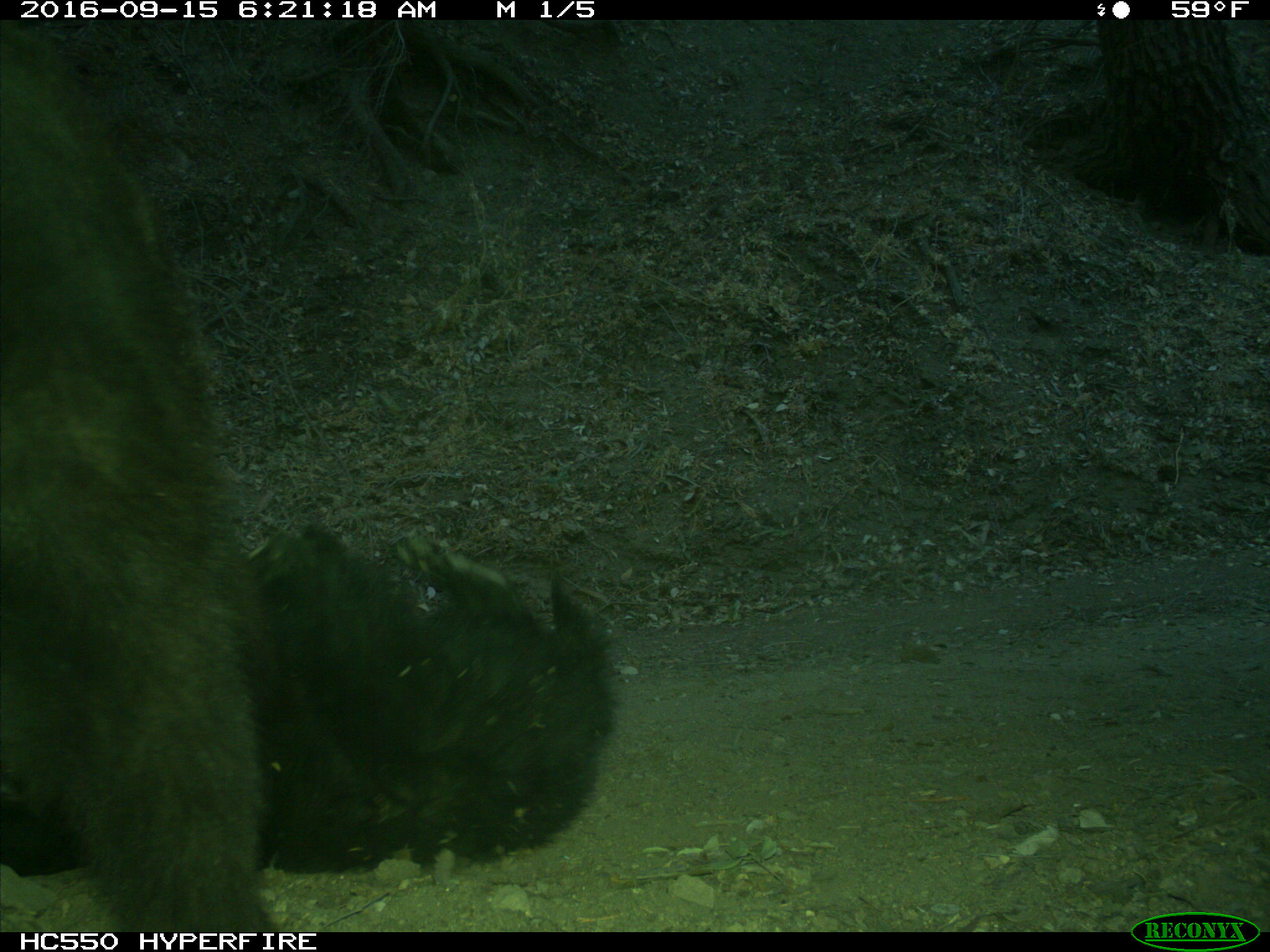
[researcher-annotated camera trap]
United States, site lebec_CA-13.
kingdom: Animalia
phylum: Chordata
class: Mammalia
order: Carnivora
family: Ursidae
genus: Ursus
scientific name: Ursus americanus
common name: american black bear